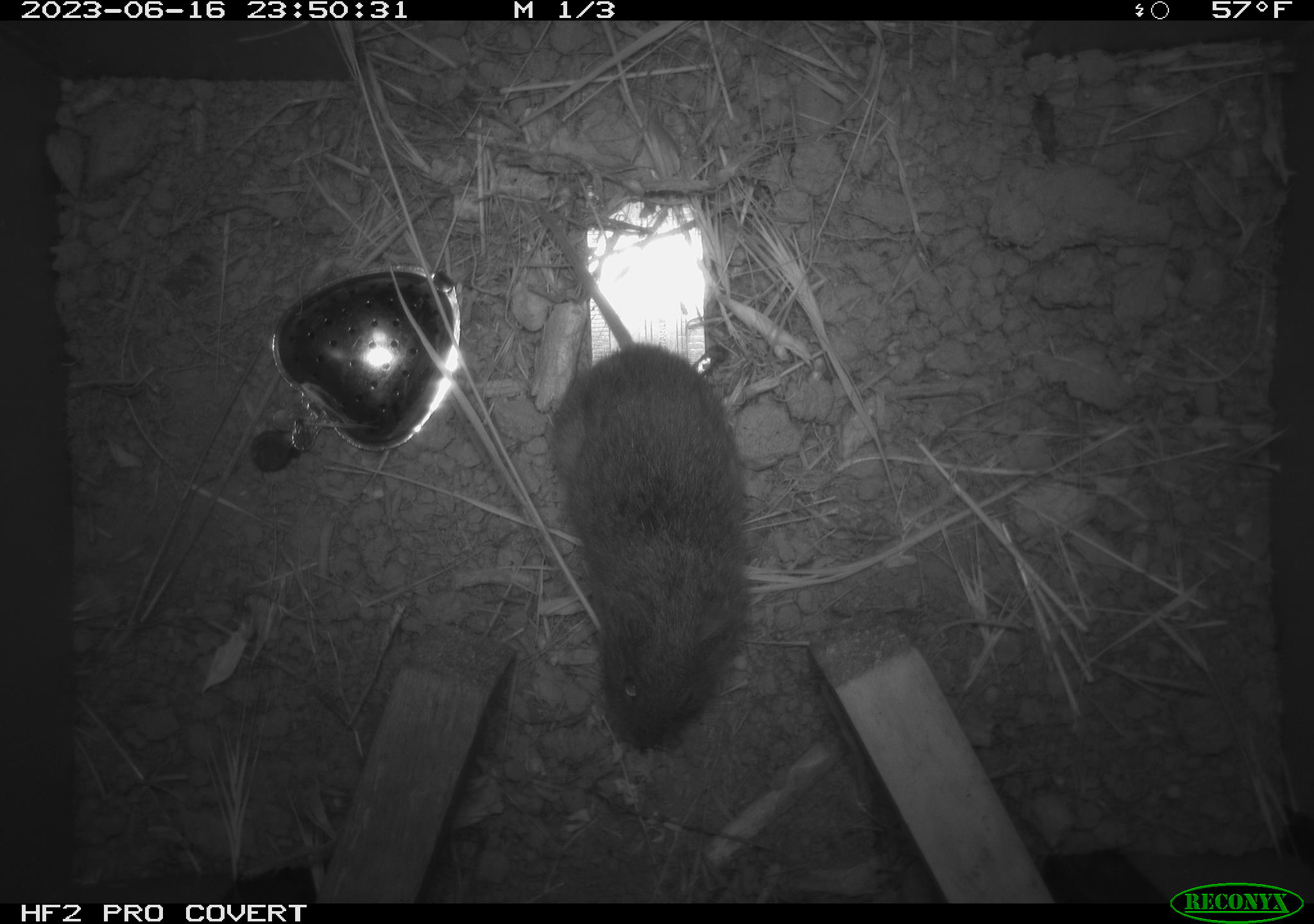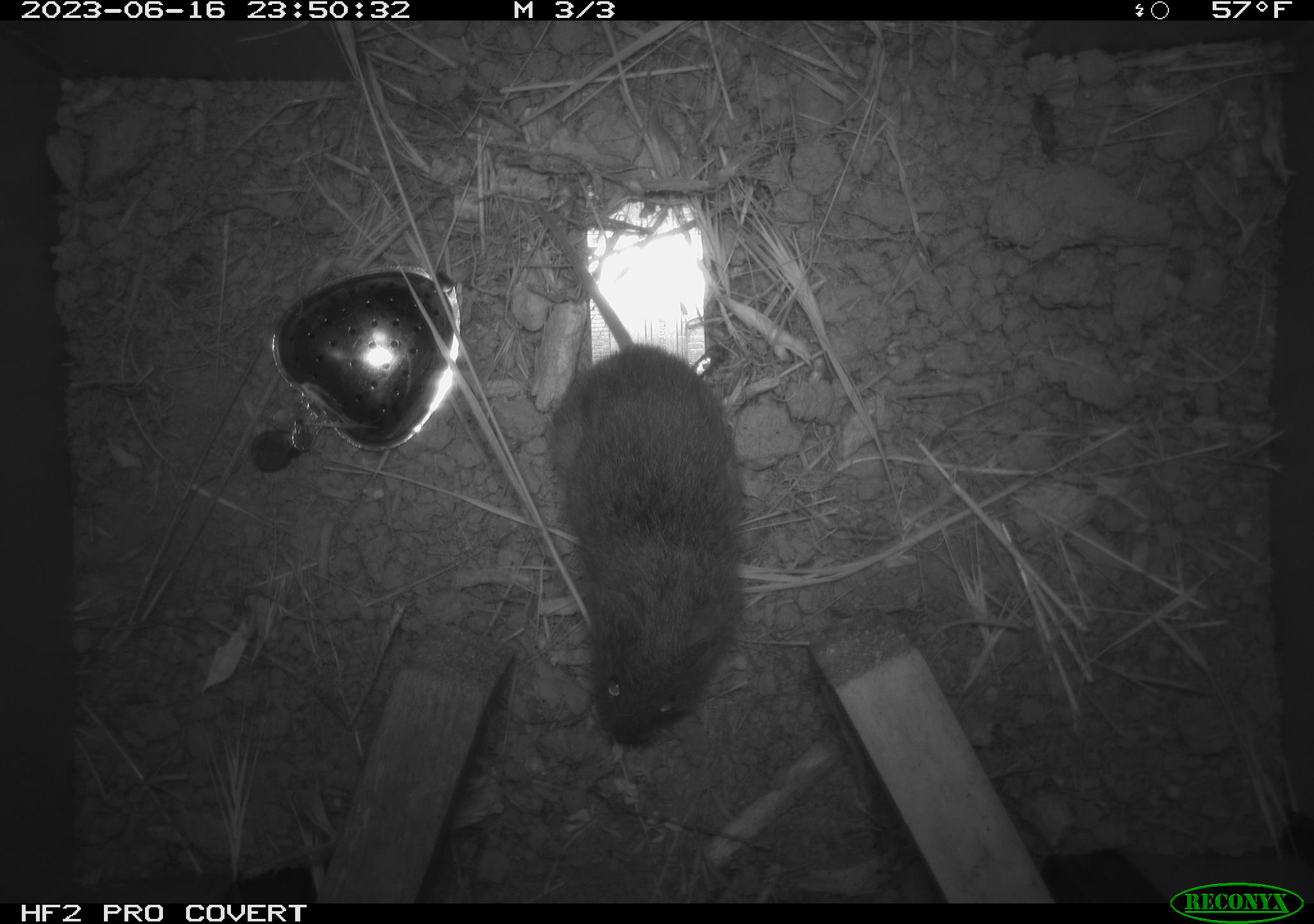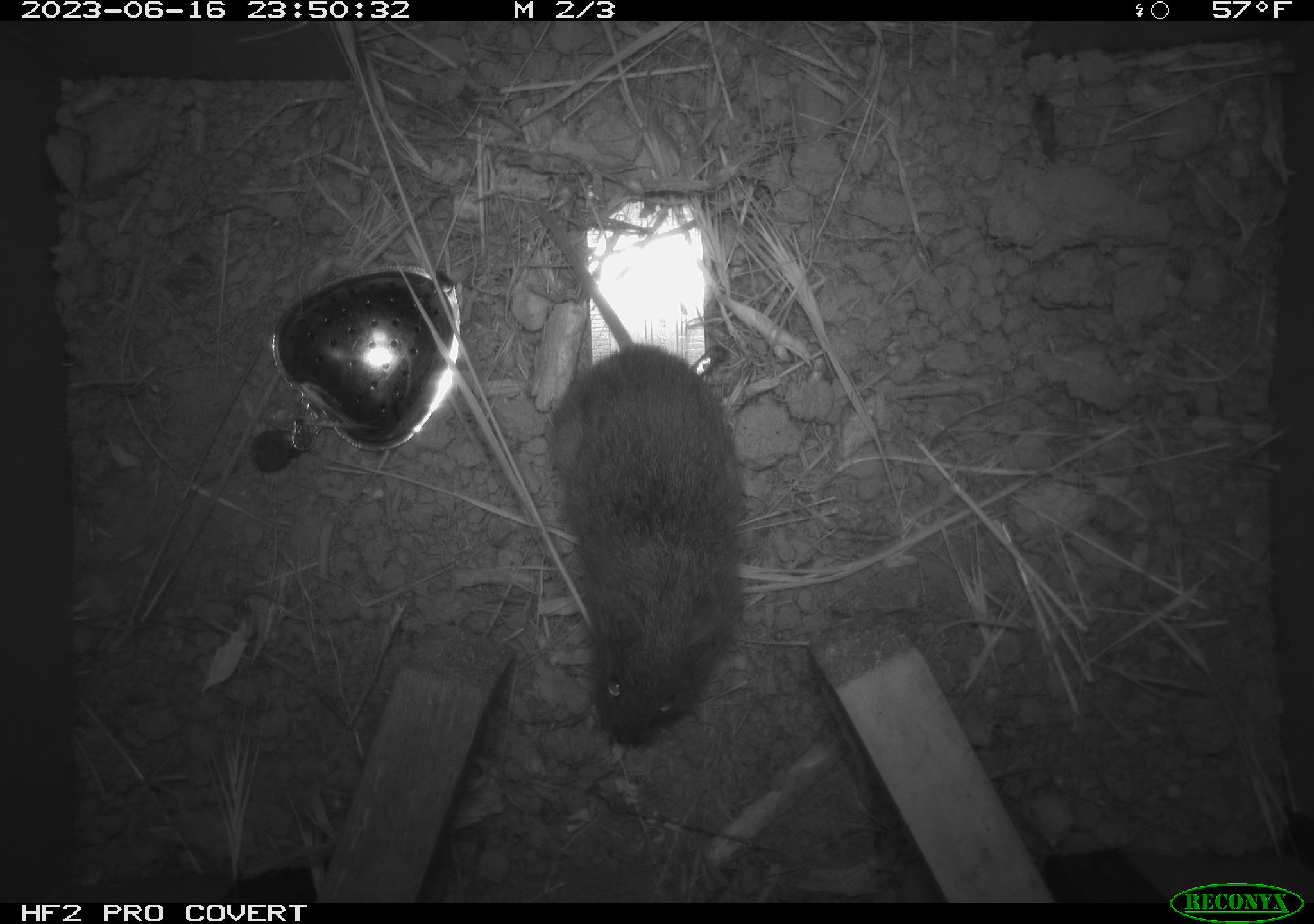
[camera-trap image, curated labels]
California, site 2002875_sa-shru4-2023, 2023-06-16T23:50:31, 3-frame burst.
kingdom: Animalia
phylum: Chordata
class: Mammalia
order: Rodentia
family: Cricetidae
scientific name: Arvicolinae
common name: voles, lemmings, and muskrats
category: arvicolinae subfamily